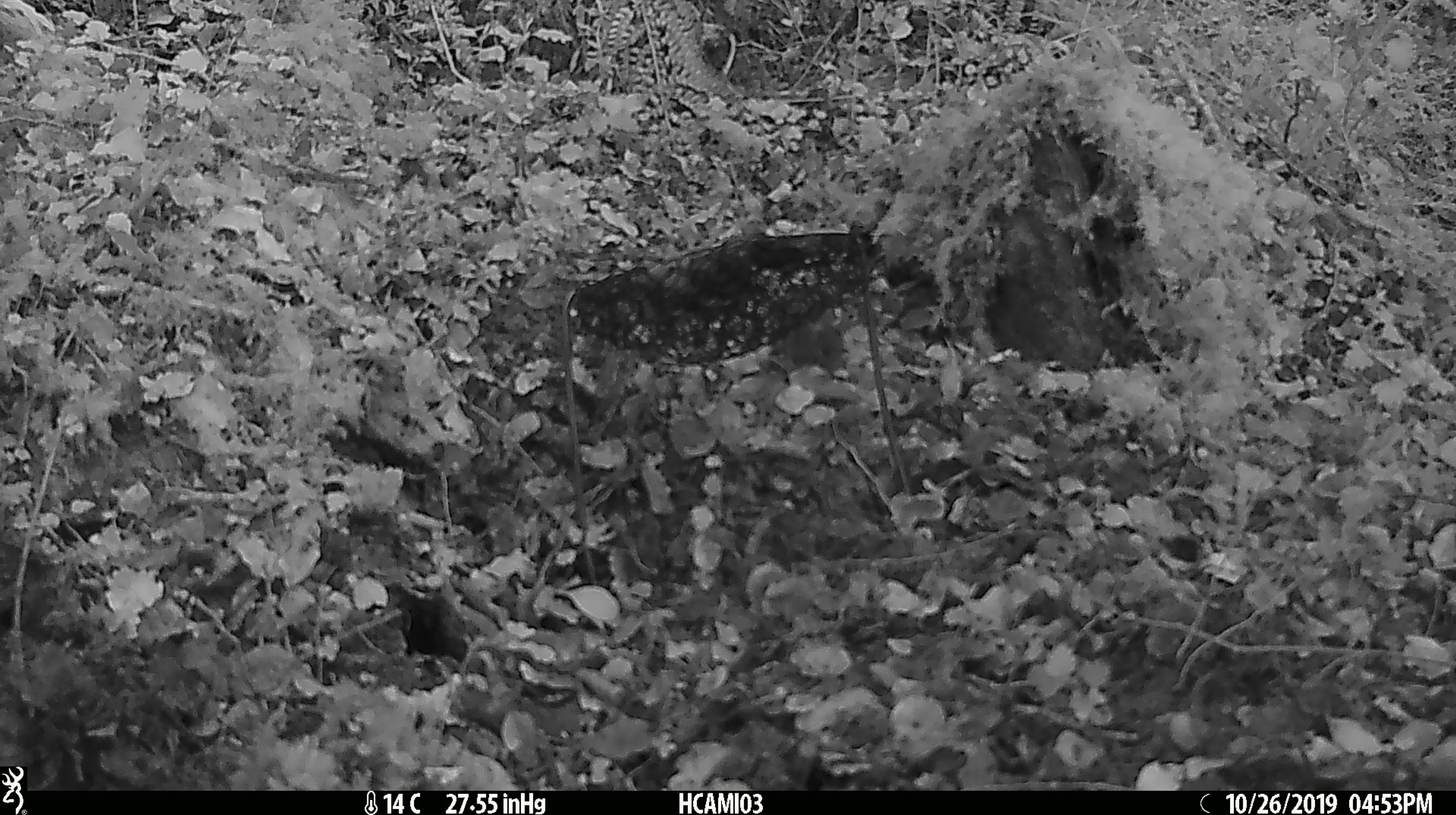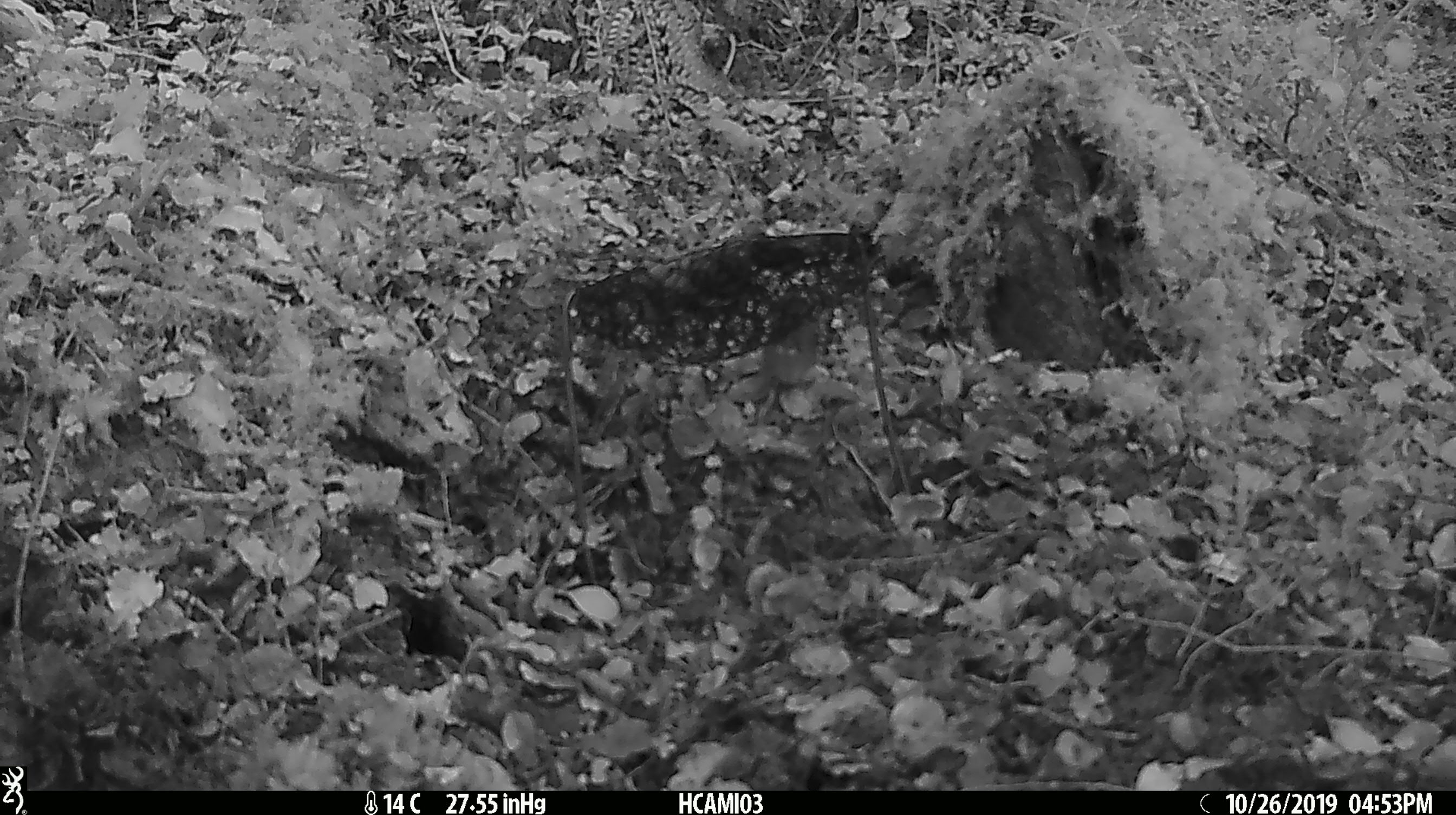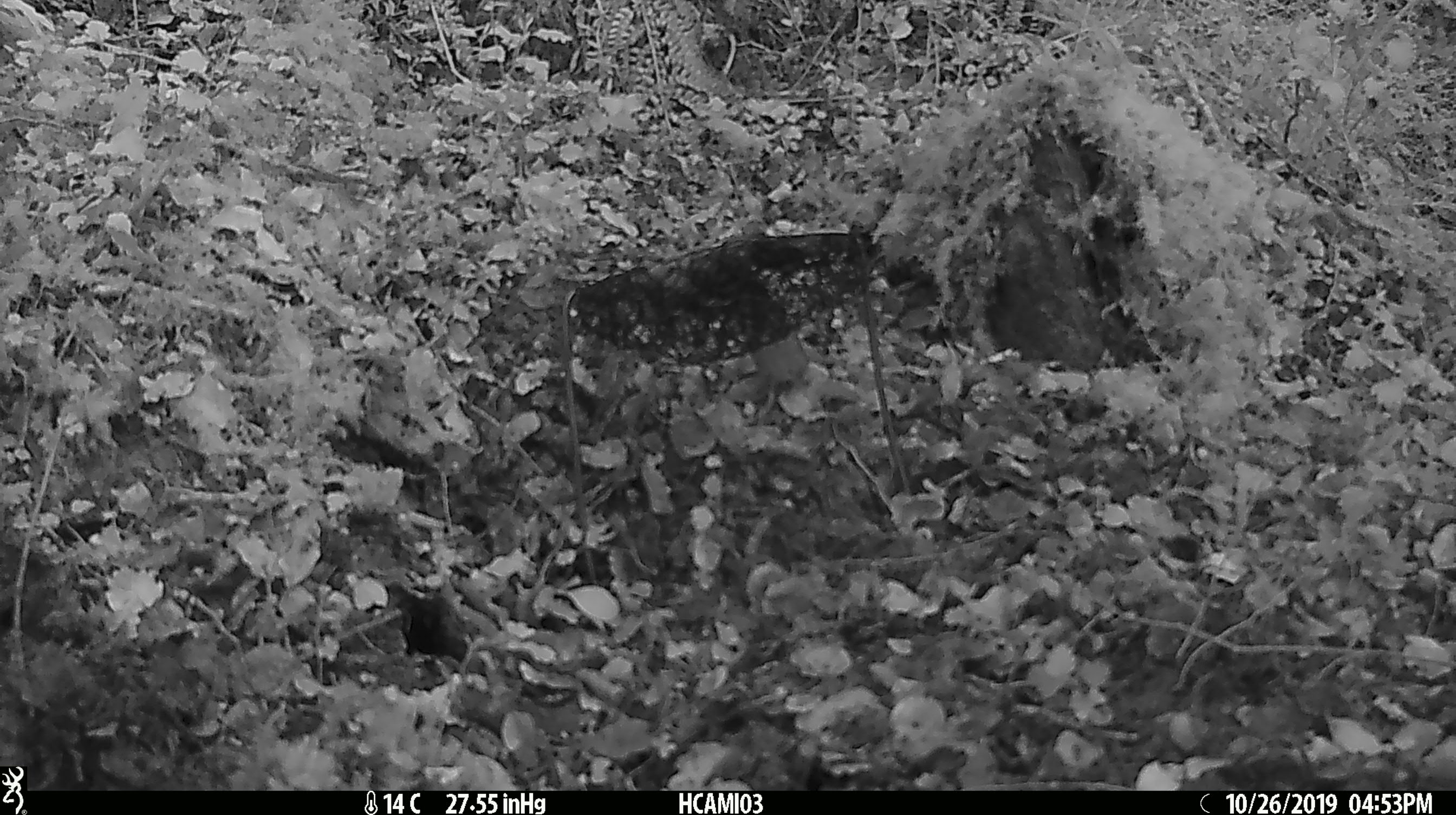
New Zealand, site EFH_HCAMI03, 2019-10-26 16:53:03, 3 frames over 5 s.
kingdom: Animalia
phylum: Chordata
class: Mammalia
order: Rodentia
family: Muridae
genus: Mus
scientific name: Mus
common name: mouse